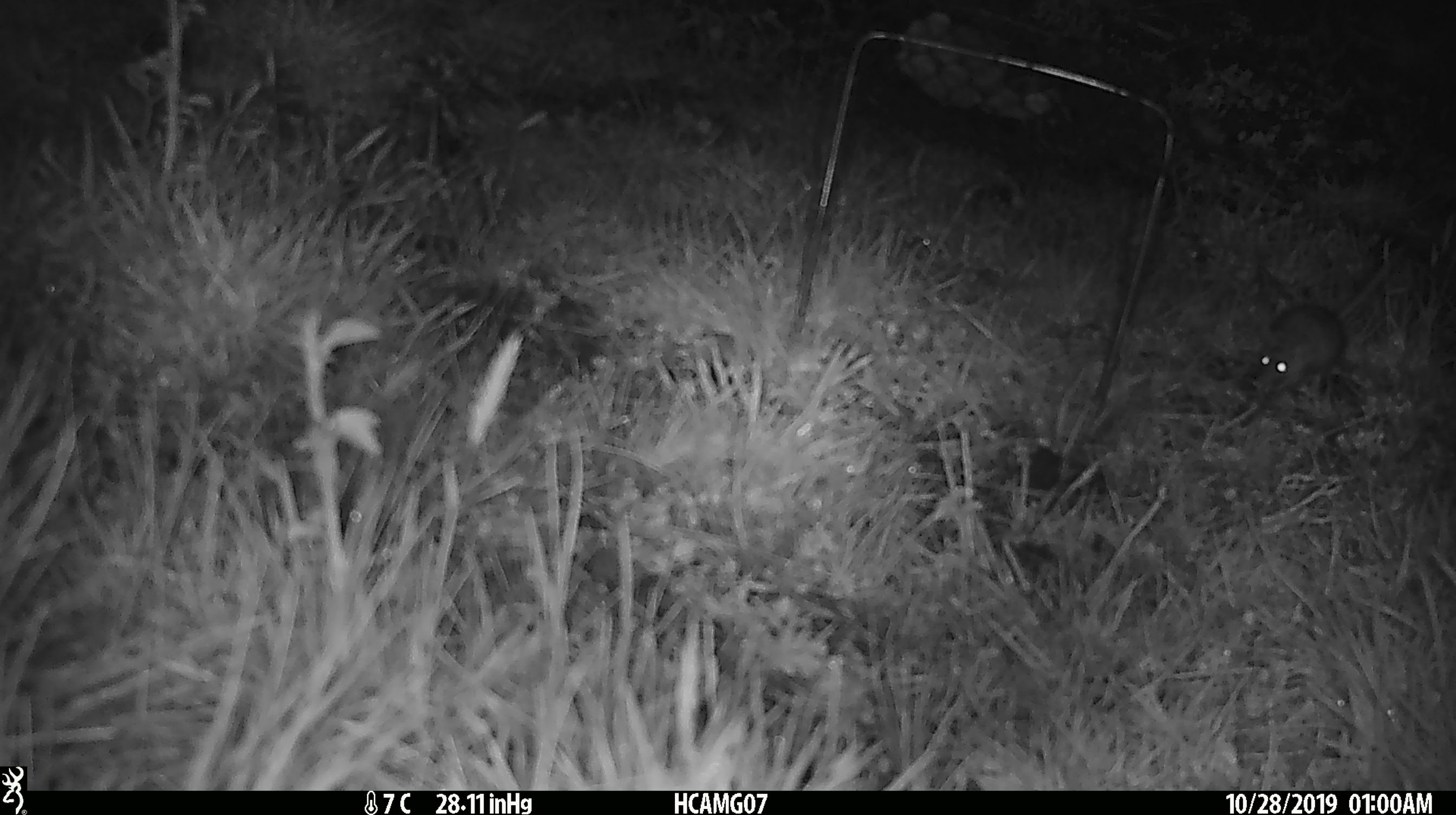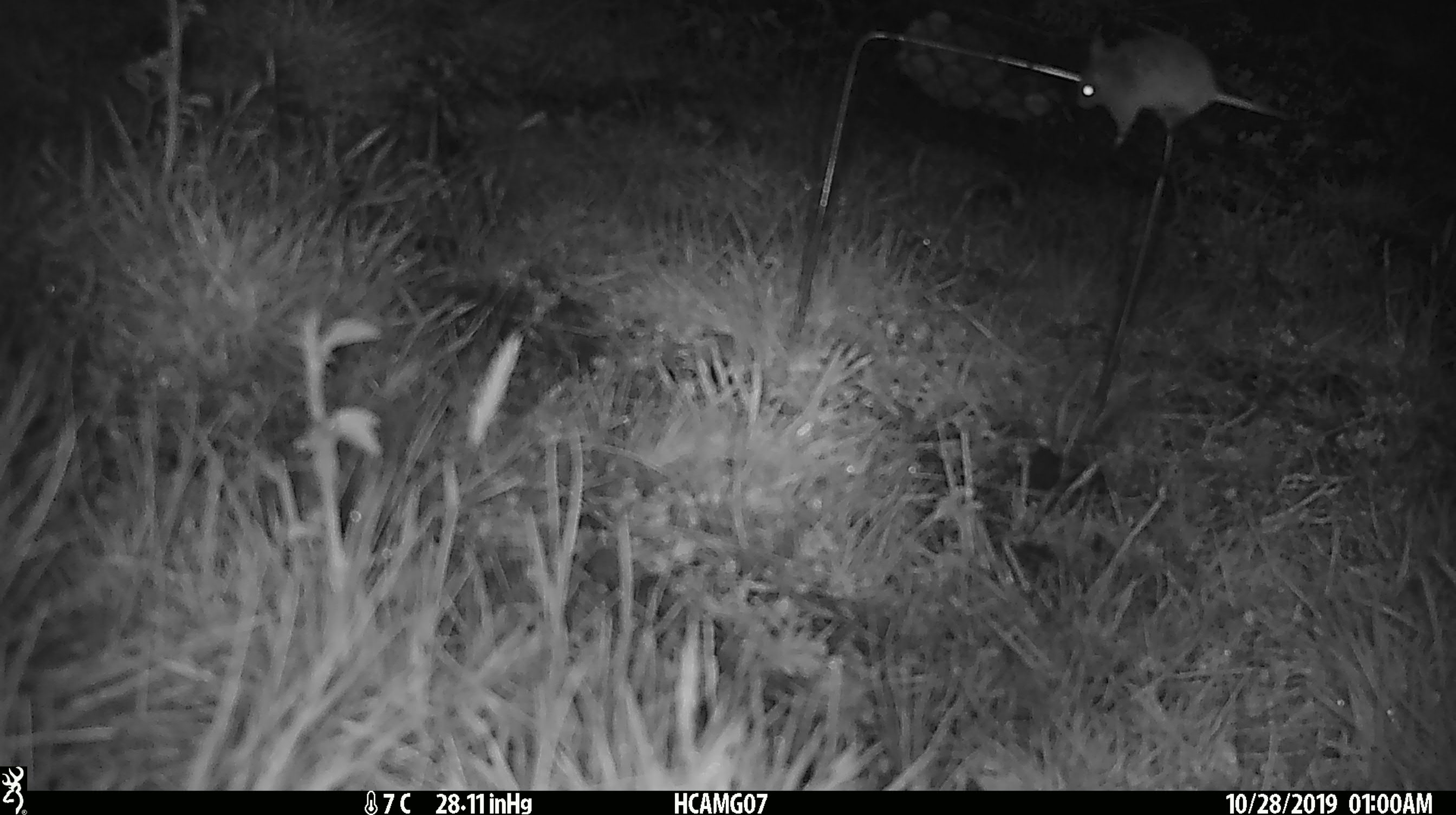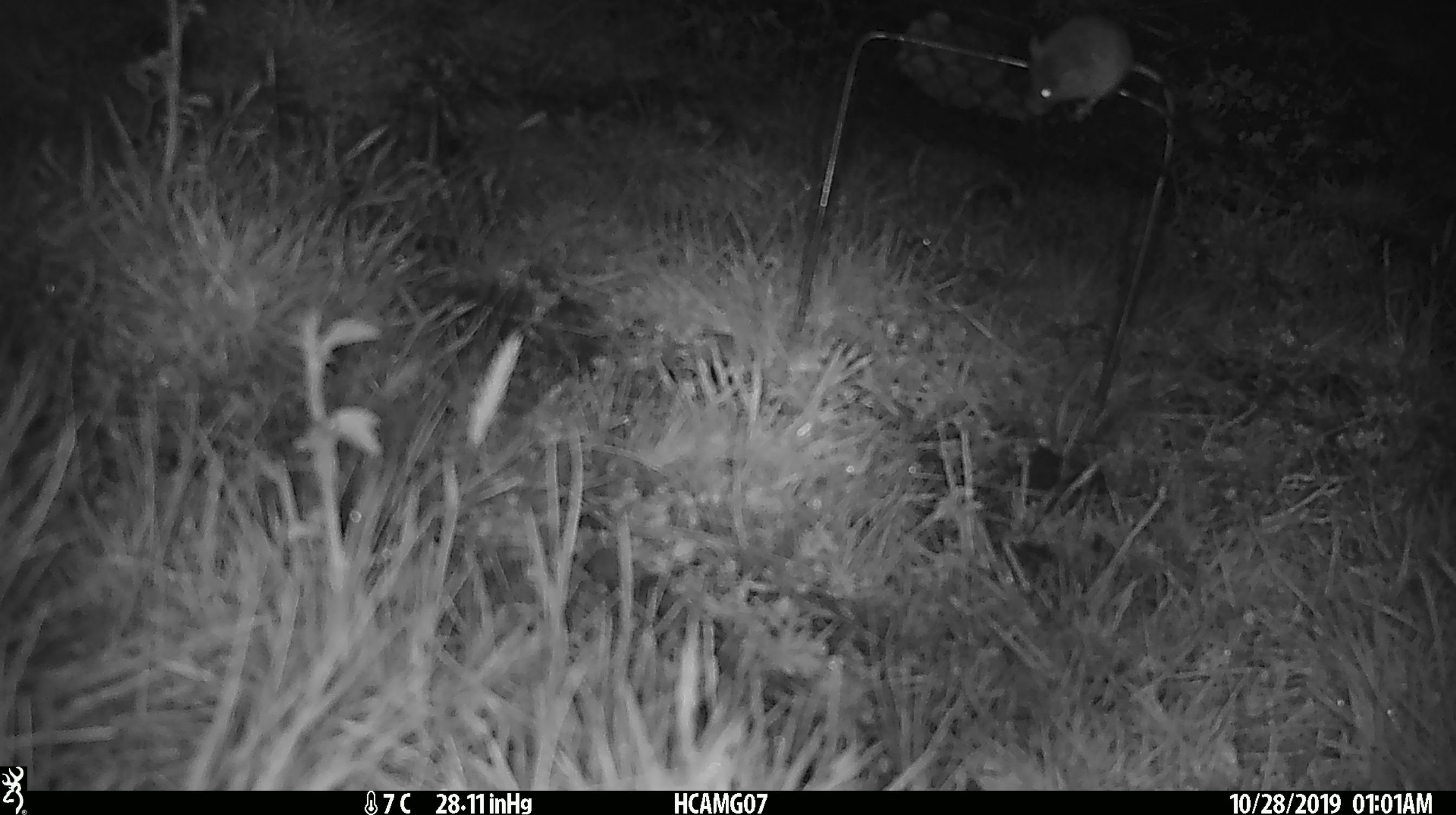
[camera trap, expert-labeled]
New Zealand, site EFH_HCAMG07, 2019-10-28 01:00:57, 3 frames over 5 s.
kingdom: Animalia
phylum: Chordata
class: Mammalia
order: Rodentia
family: Muridae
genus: Mus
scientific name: Mus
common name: mouse